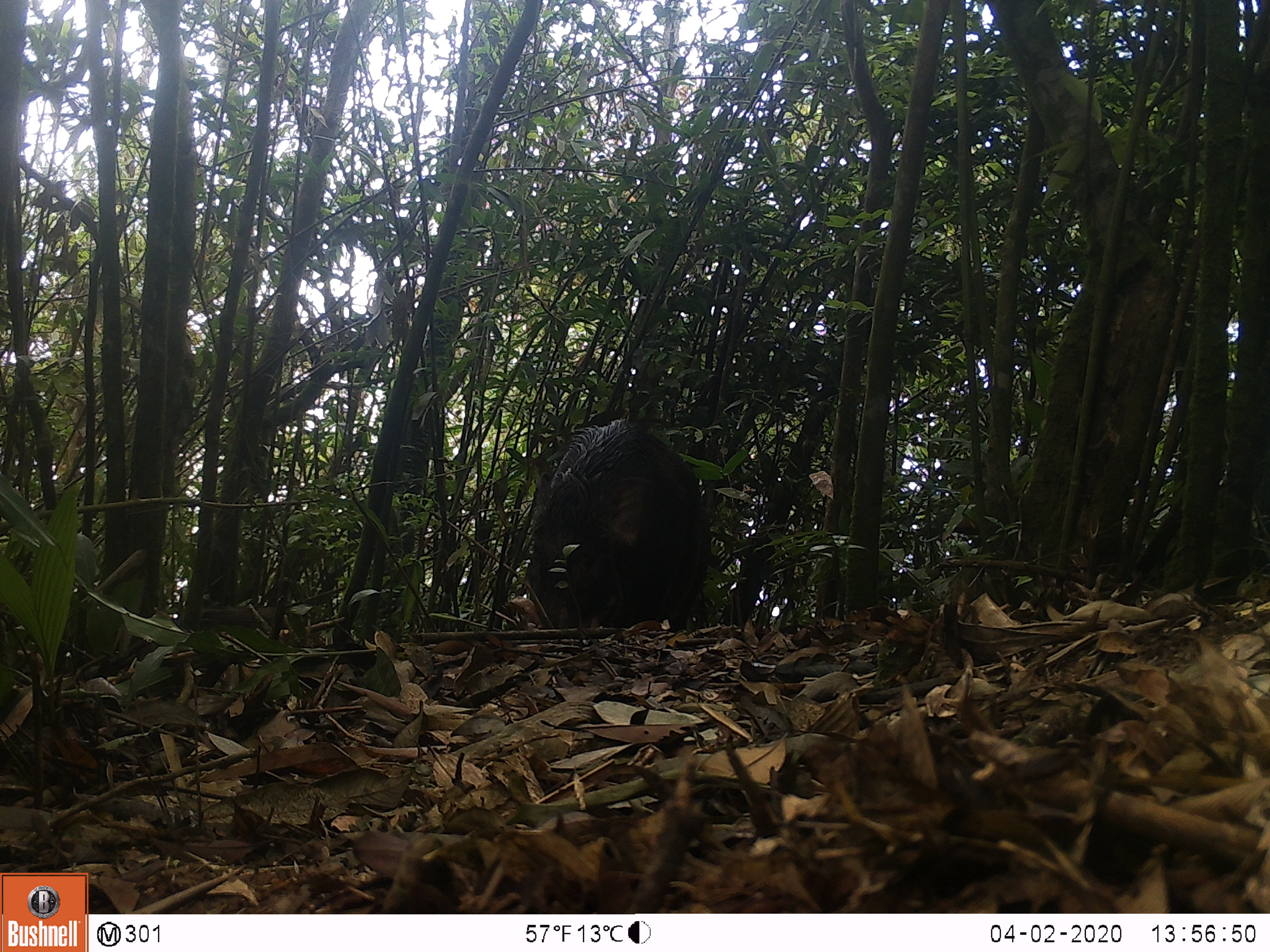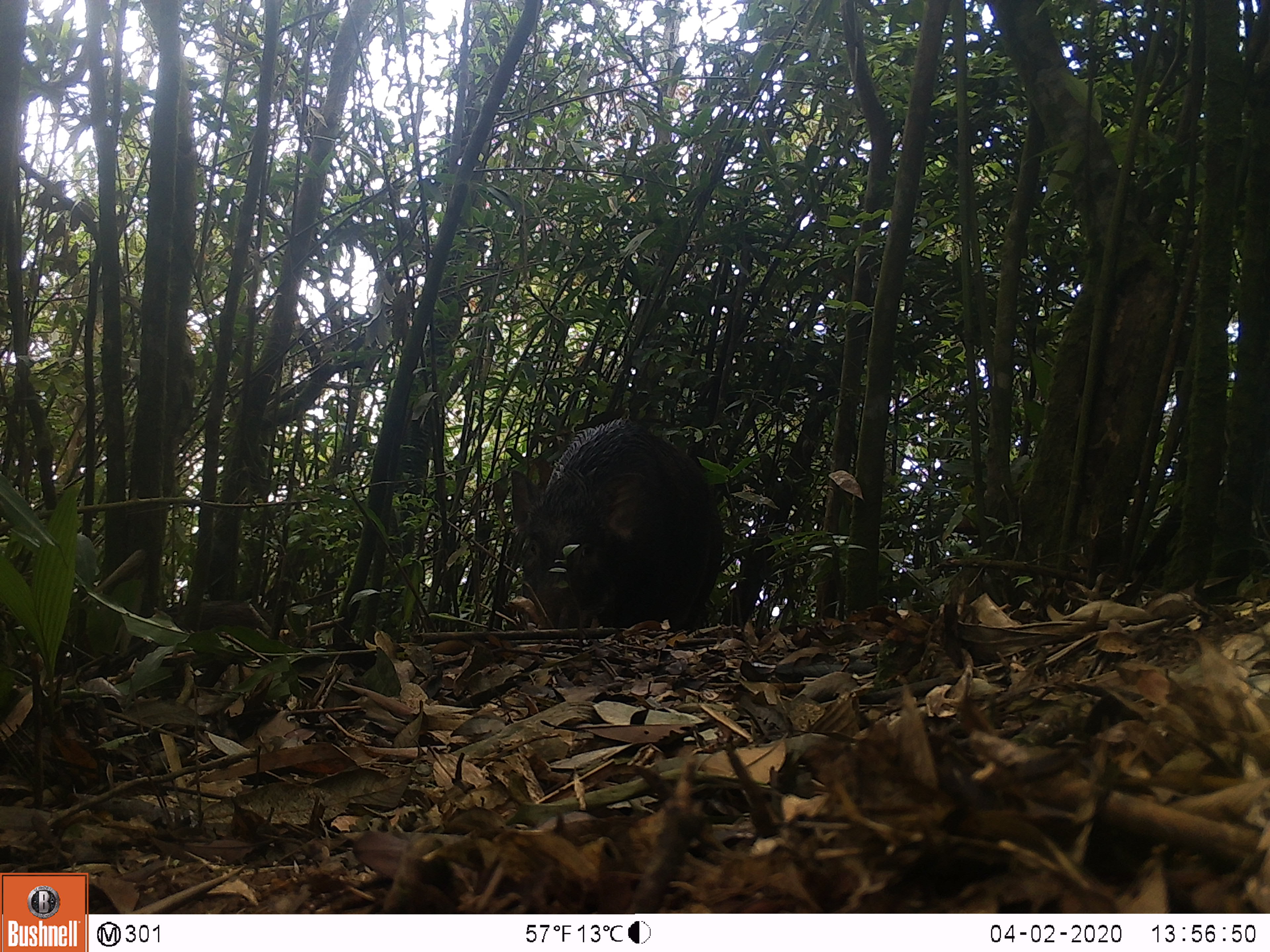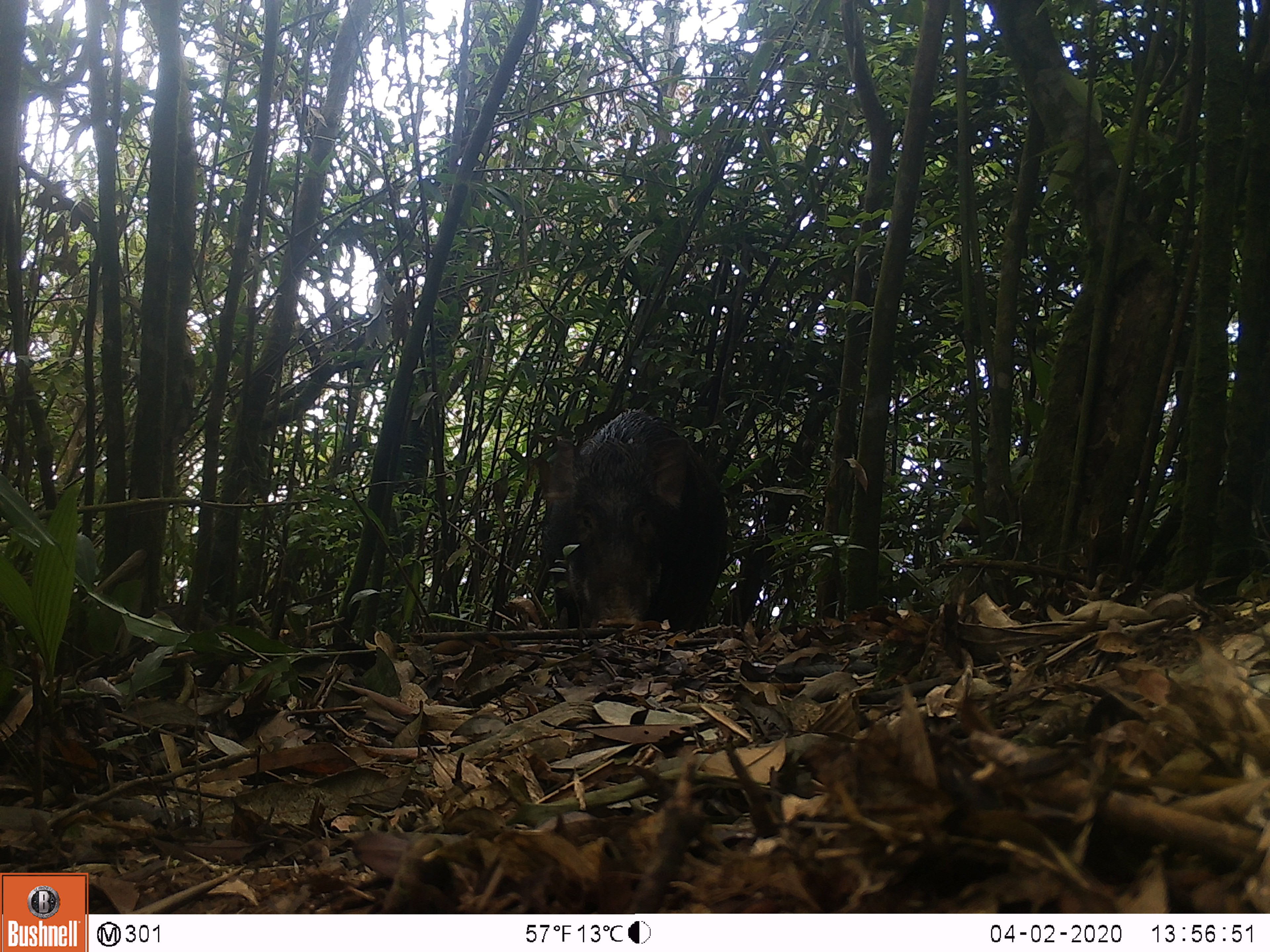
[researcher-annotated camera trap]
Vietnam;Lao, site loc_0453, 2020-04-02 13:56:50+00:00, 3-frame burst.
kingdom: Animalia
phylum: Chordata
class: Mammalia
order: Artiodactyla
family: Suidae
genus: Sus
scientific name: Sus scrofa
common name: eurasian wild pig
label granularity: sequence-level